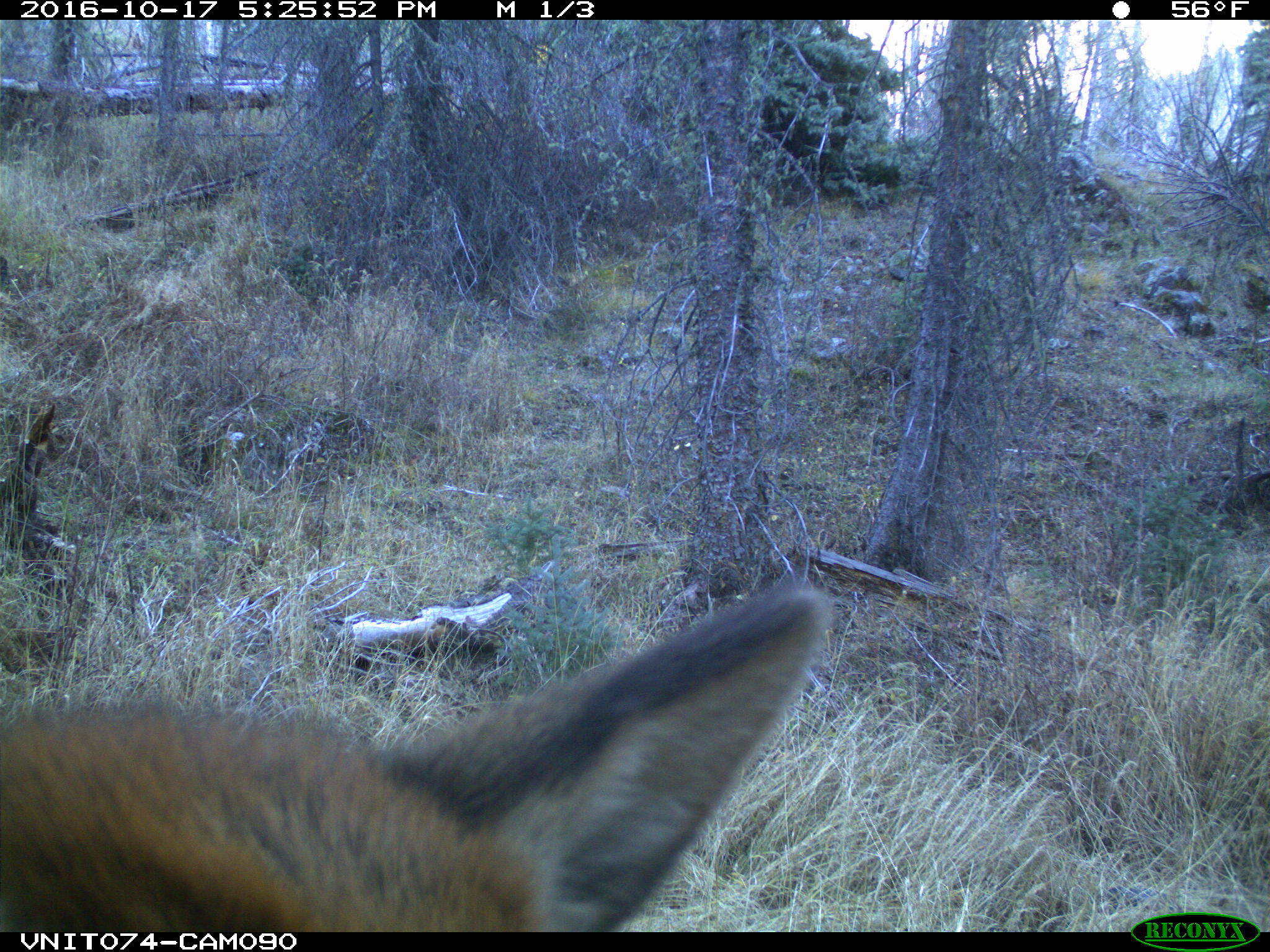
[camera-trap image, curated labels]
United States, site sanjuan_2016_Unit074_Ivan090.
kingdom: Animalia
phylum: Chordata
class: Mammalia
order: Artiodactyla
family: Cervidae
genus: Cervus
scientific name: Cervus elaphus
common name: red deer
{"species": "Cervus elaphus (red deer)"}